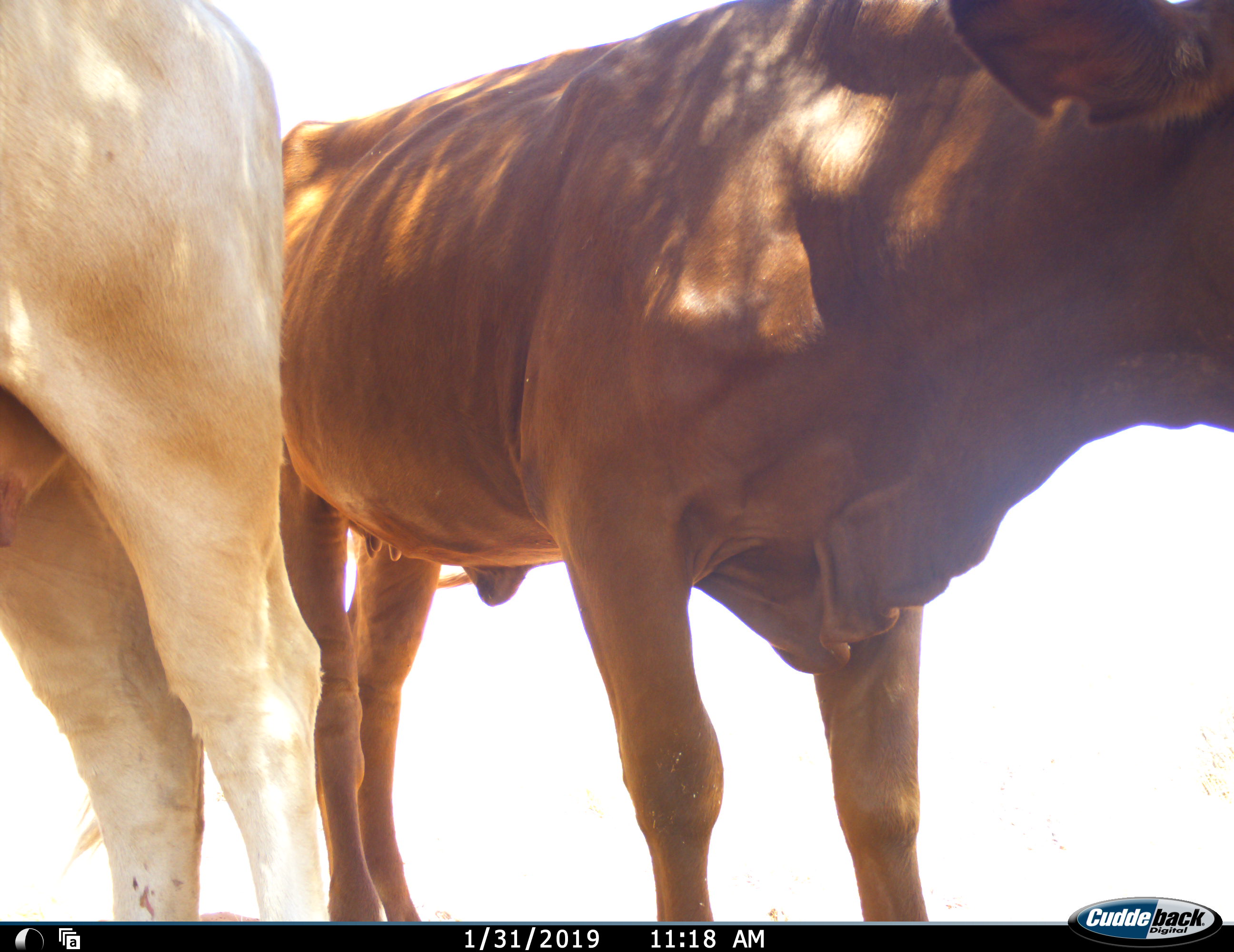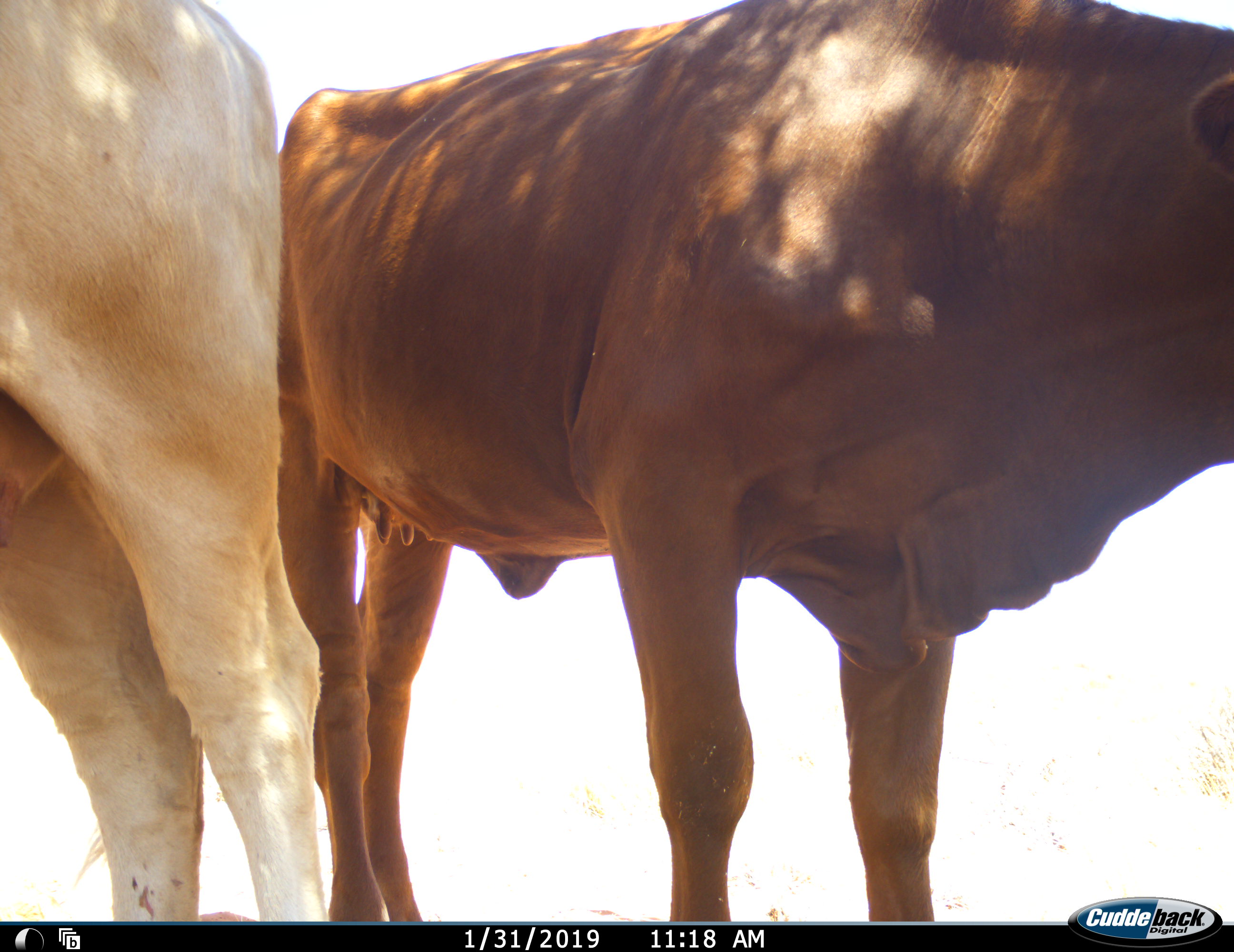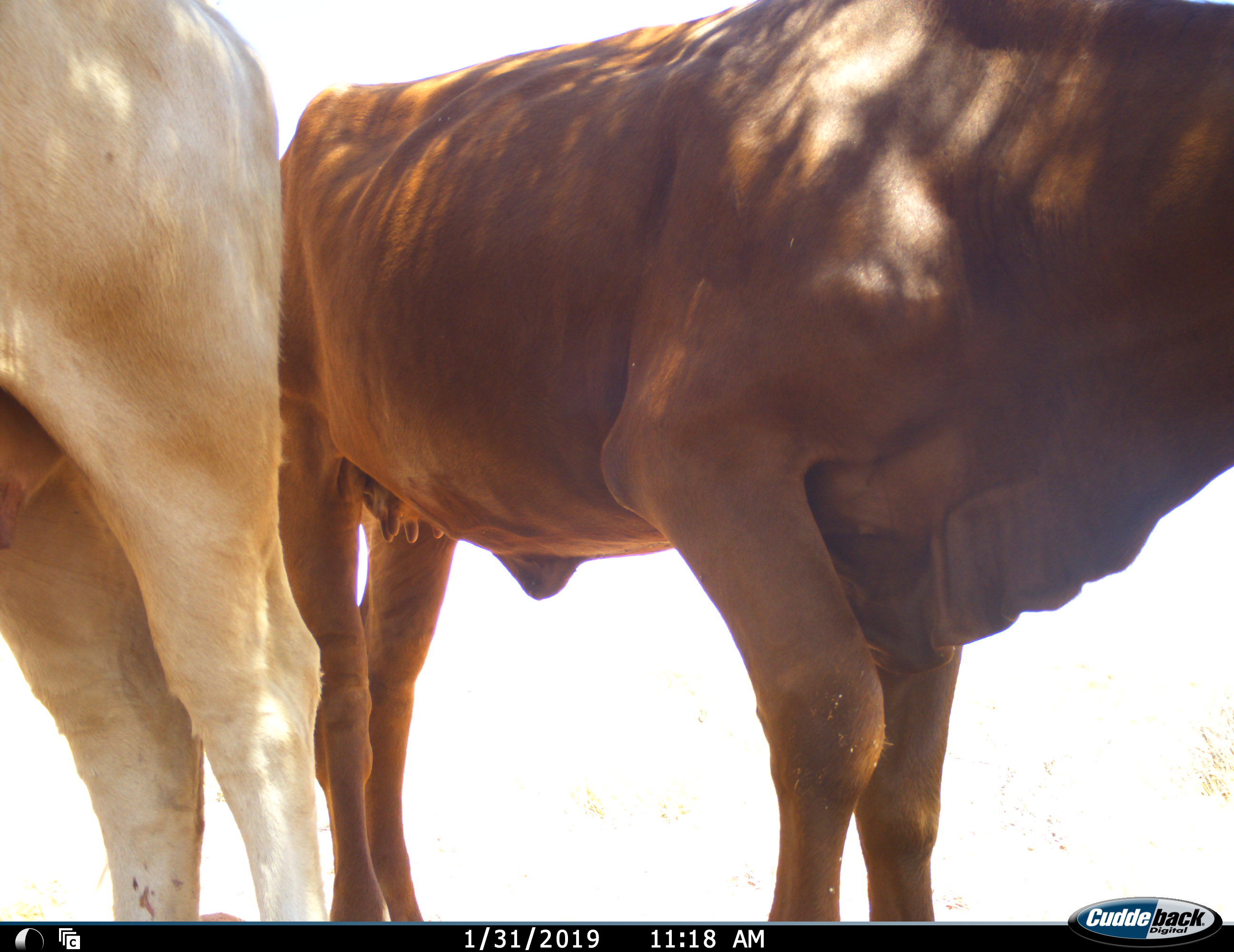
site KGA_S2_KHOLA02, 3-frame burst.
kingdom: Animalia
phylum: Chordata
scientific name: Vertebrata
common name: domestic animal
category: domesticanimal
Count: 2.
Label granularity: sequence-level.